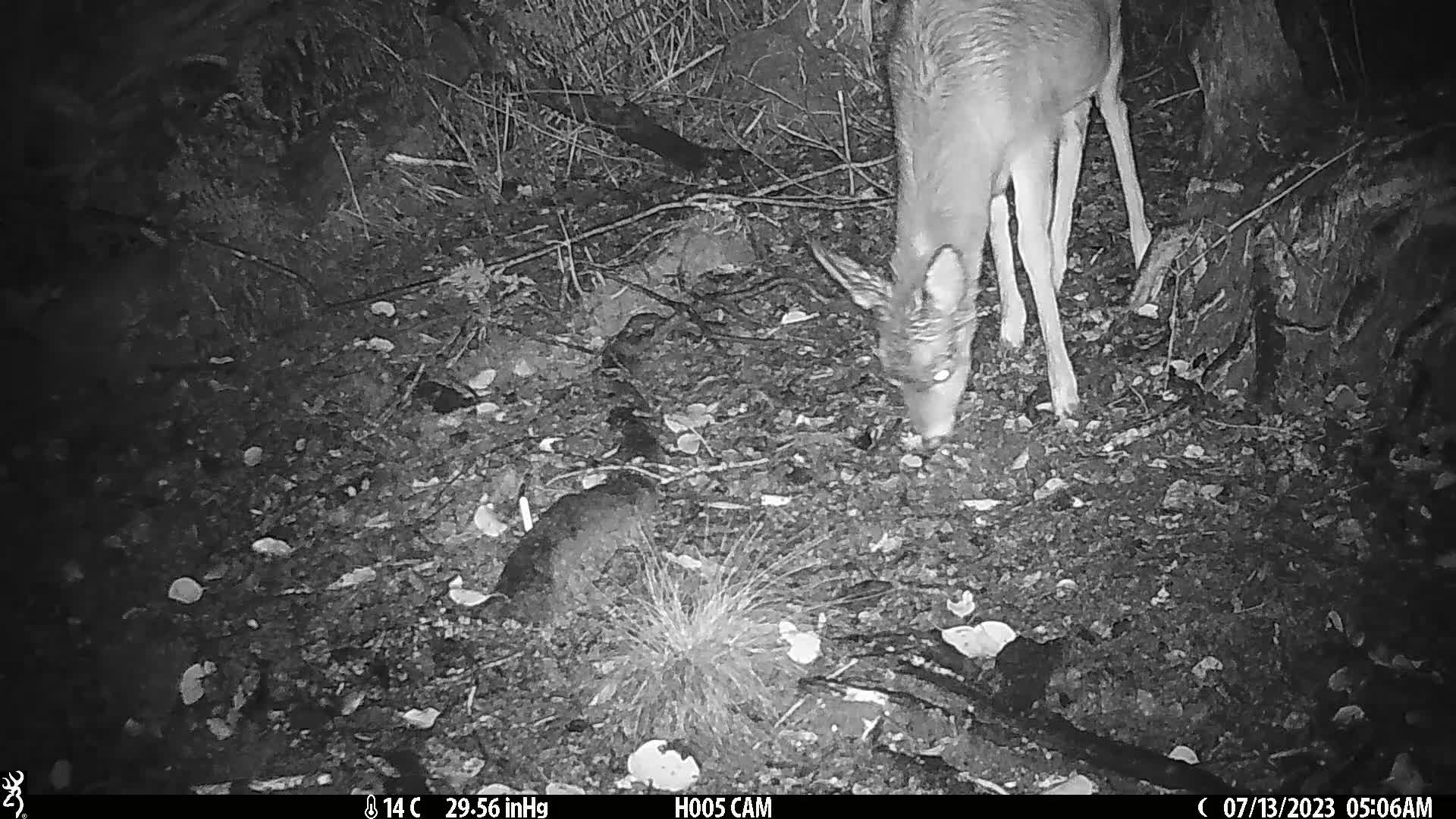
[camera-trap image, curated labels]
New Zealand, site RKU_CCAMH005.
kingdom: Animalia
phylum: Chordata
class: Mammalia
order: Artiodactyla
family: Cervidae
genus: Odocoileus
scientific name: Odocoileus virginianus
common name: white-tailed deer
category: white tailed deer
White tailed deer (white-tailed deer) (Odocoileus virginianus).